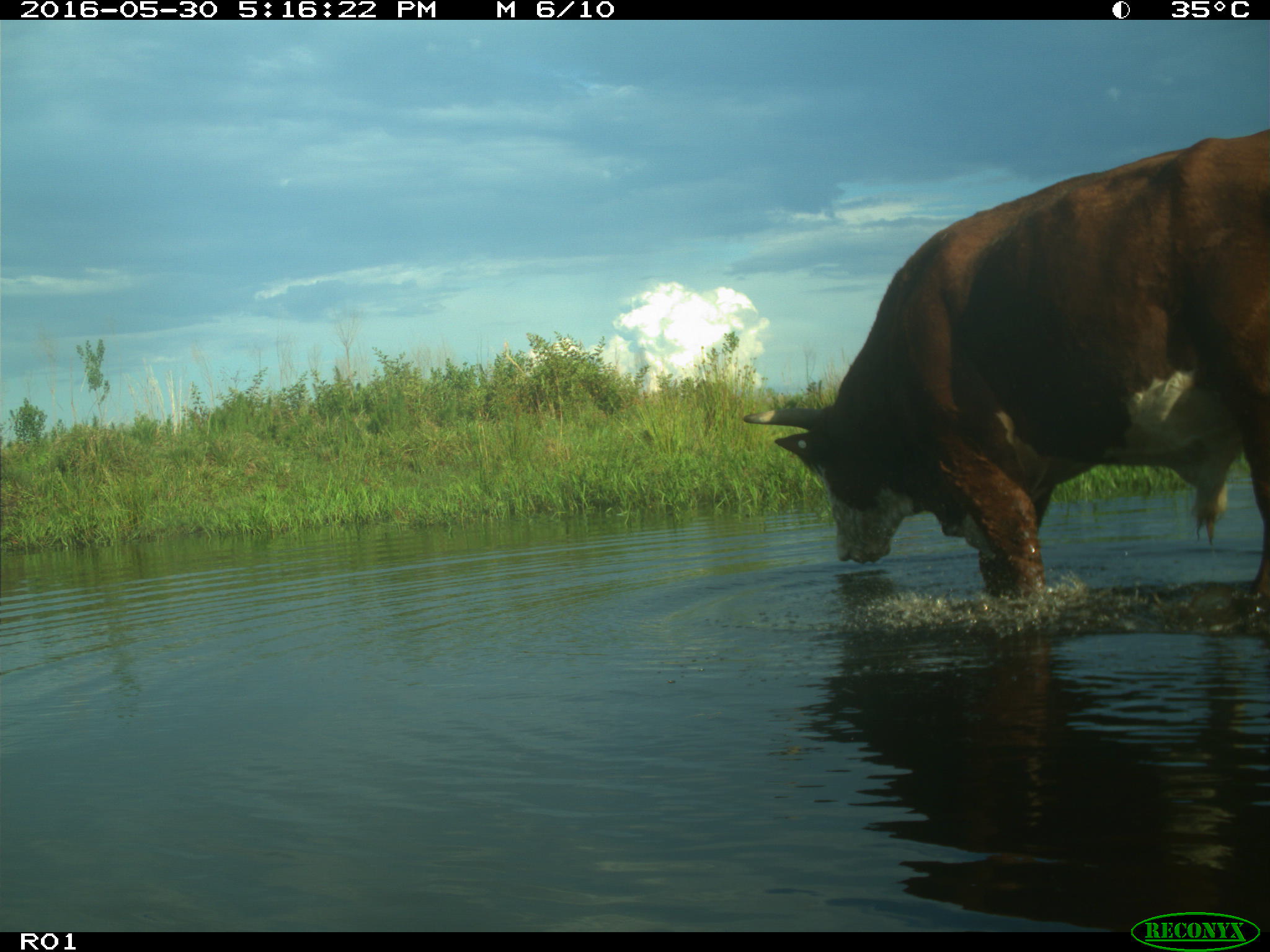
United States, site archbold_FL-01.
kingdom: Animalia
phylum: Chordata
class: Mammalia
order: Artiodactyla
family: Bovidae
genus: Bos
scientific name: Bos taurus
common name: domestic cow